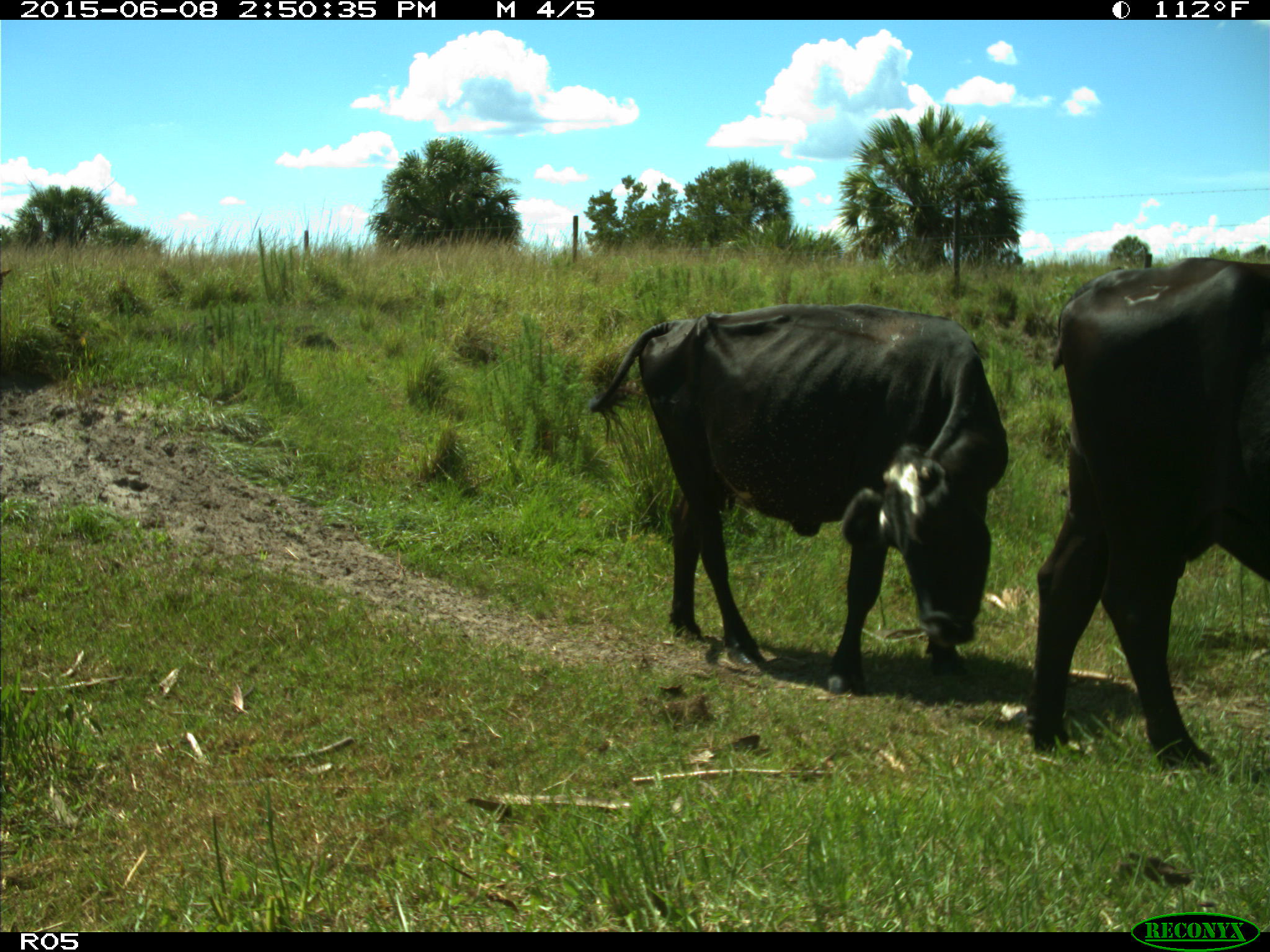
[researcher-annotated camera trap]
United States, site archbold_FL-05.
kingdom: Animalia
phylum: Chordata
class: Mammalia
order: Artiodactyla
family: Bovidae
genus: Bos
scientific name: Bos taurus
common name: domestic cow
Bos taurus (domestic cow).